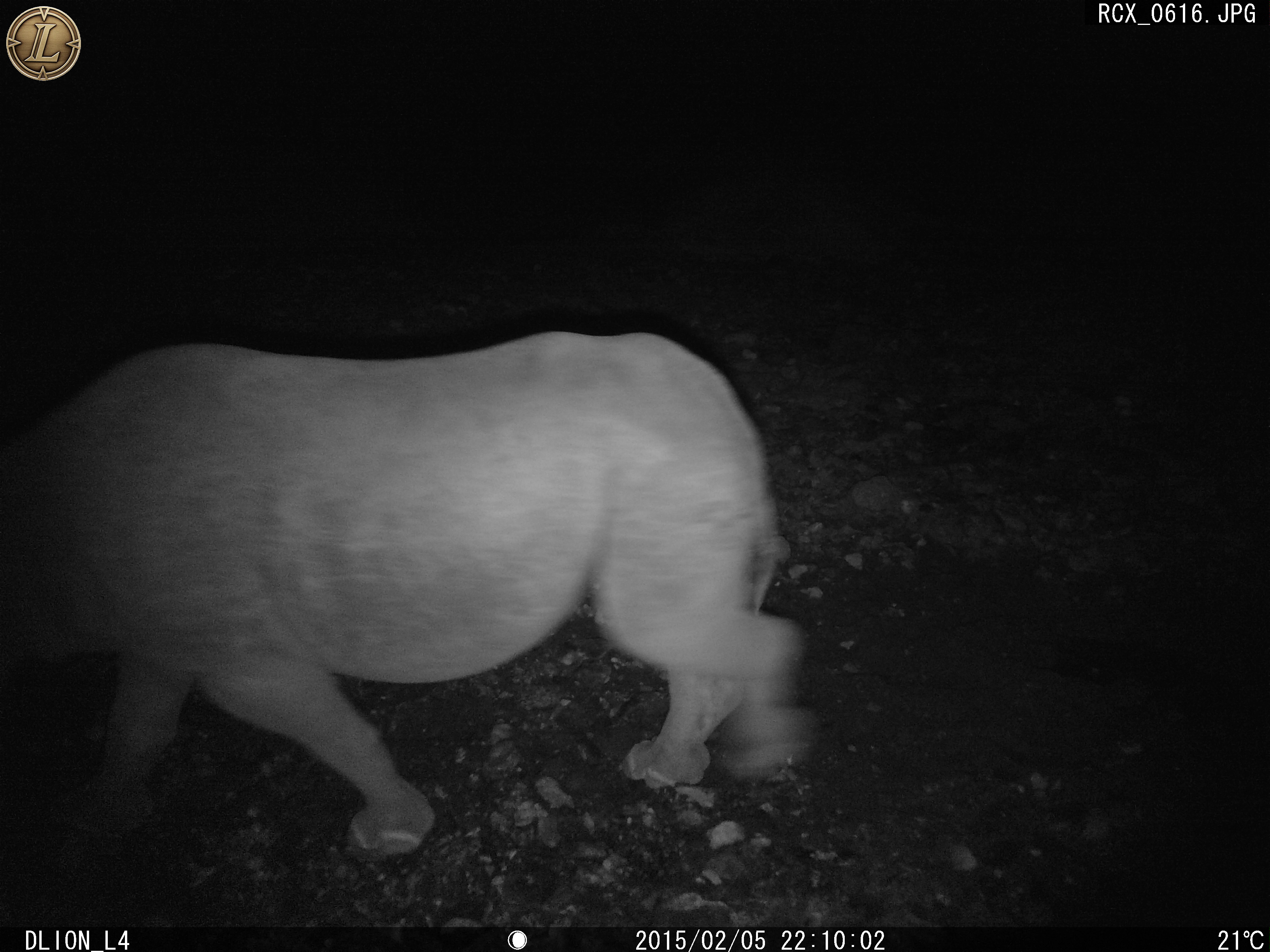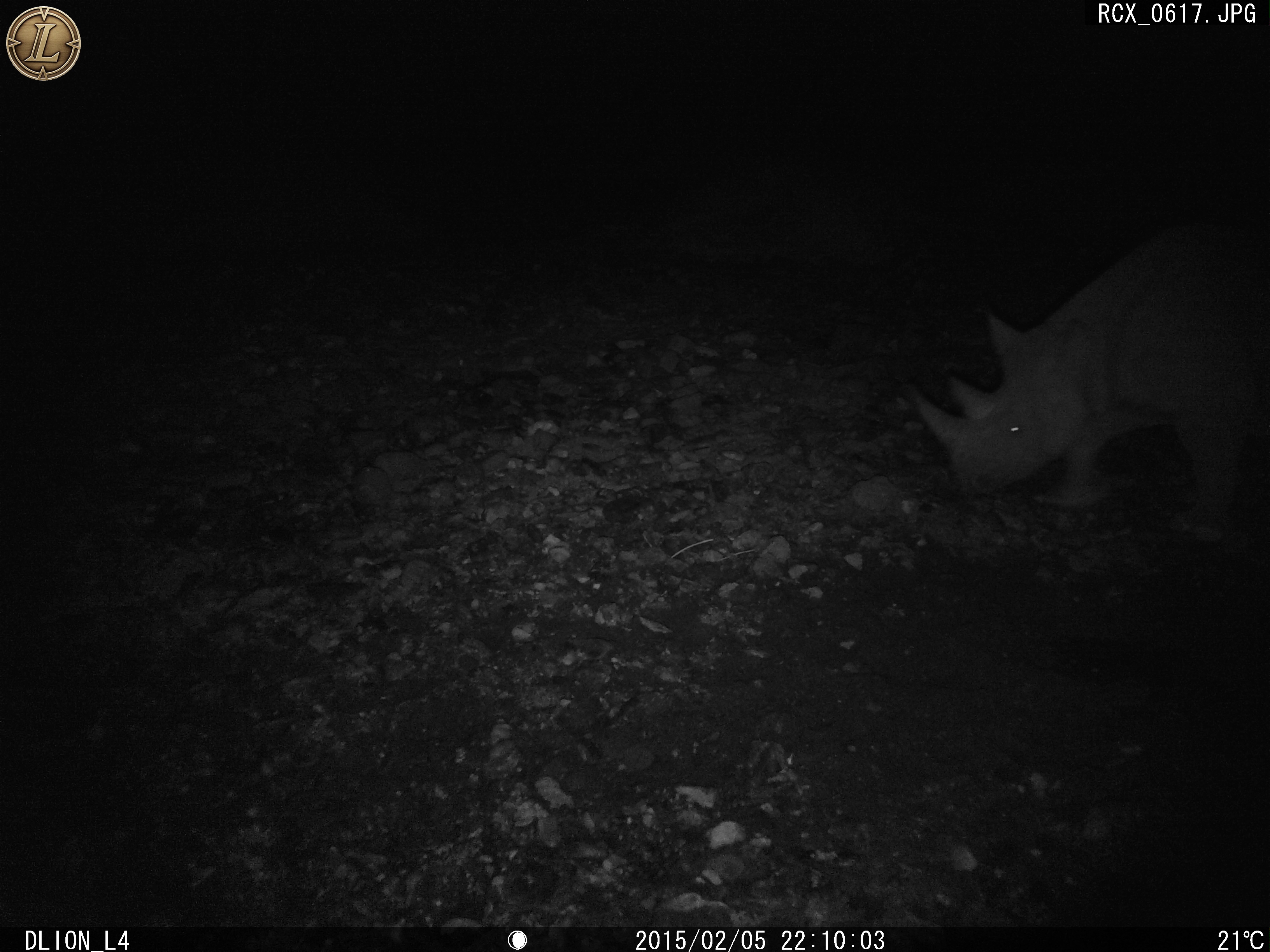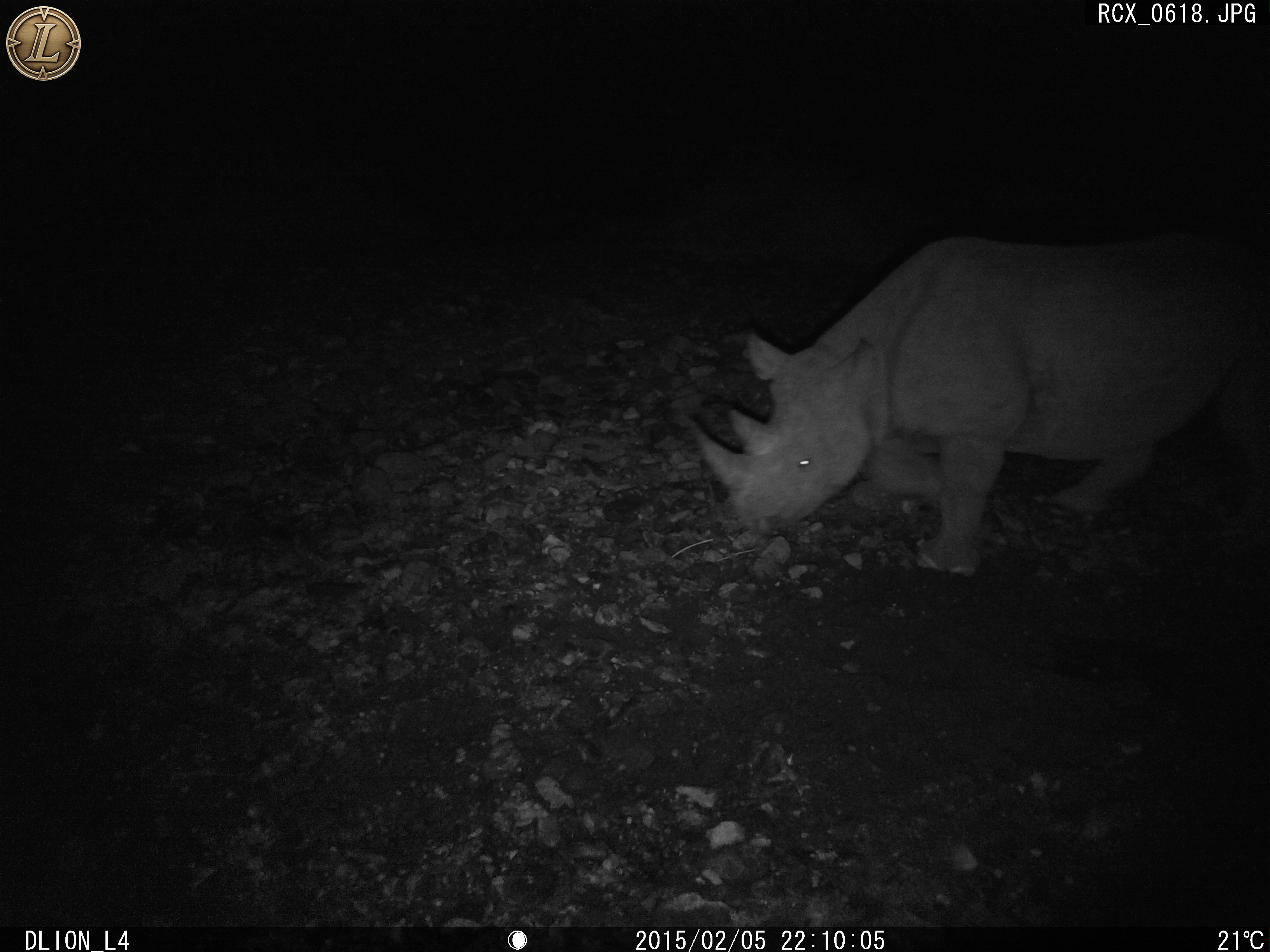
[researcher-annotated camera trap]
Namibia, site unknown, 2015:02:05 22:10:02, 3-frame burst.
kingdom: Animalia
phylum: Chordata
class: Mammalia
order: Perissodactyla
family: Rhinocerotidae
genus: Diceros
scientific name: Diceros bicornis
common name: black rhinoceros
Diceros bicornis (black rhinoceros).